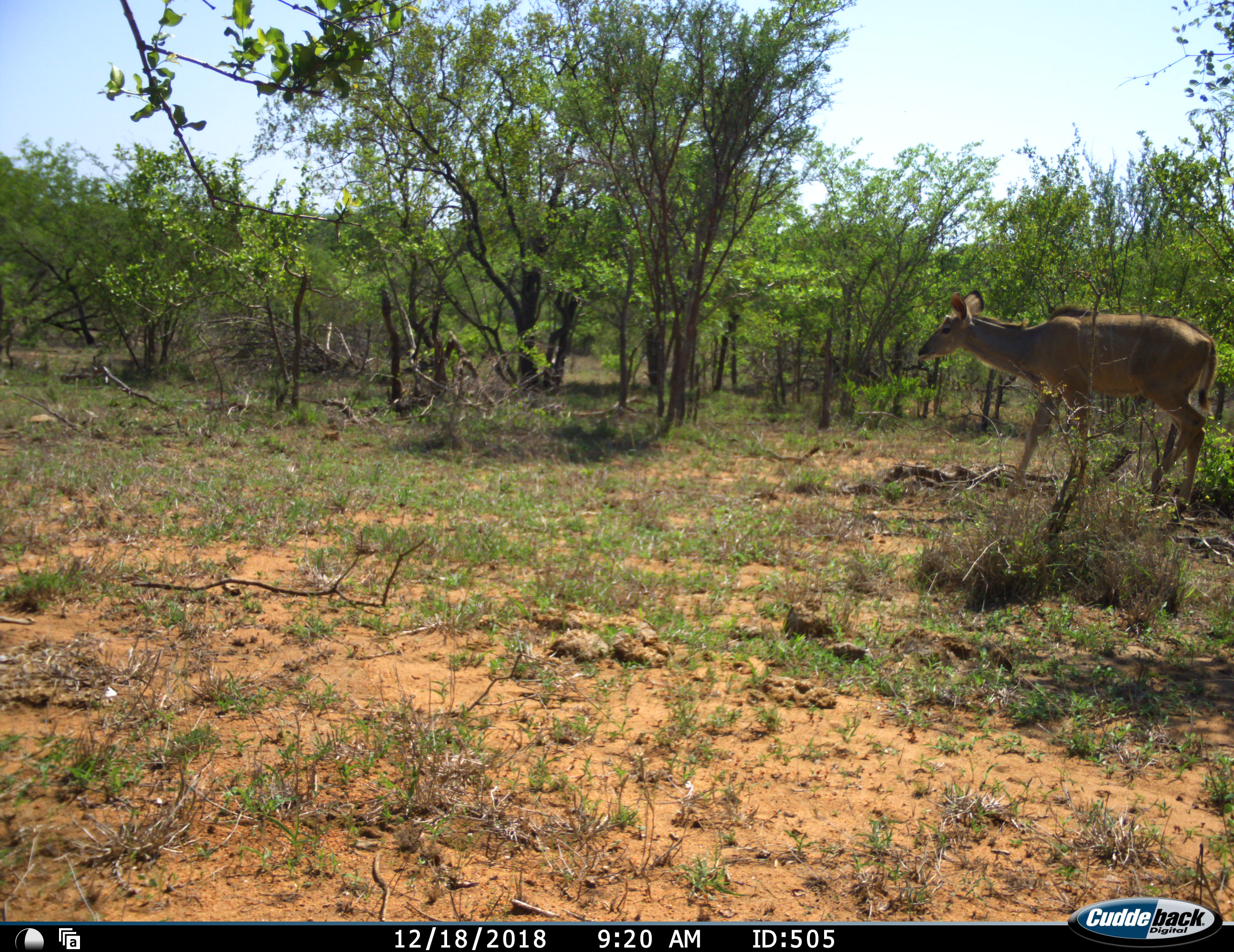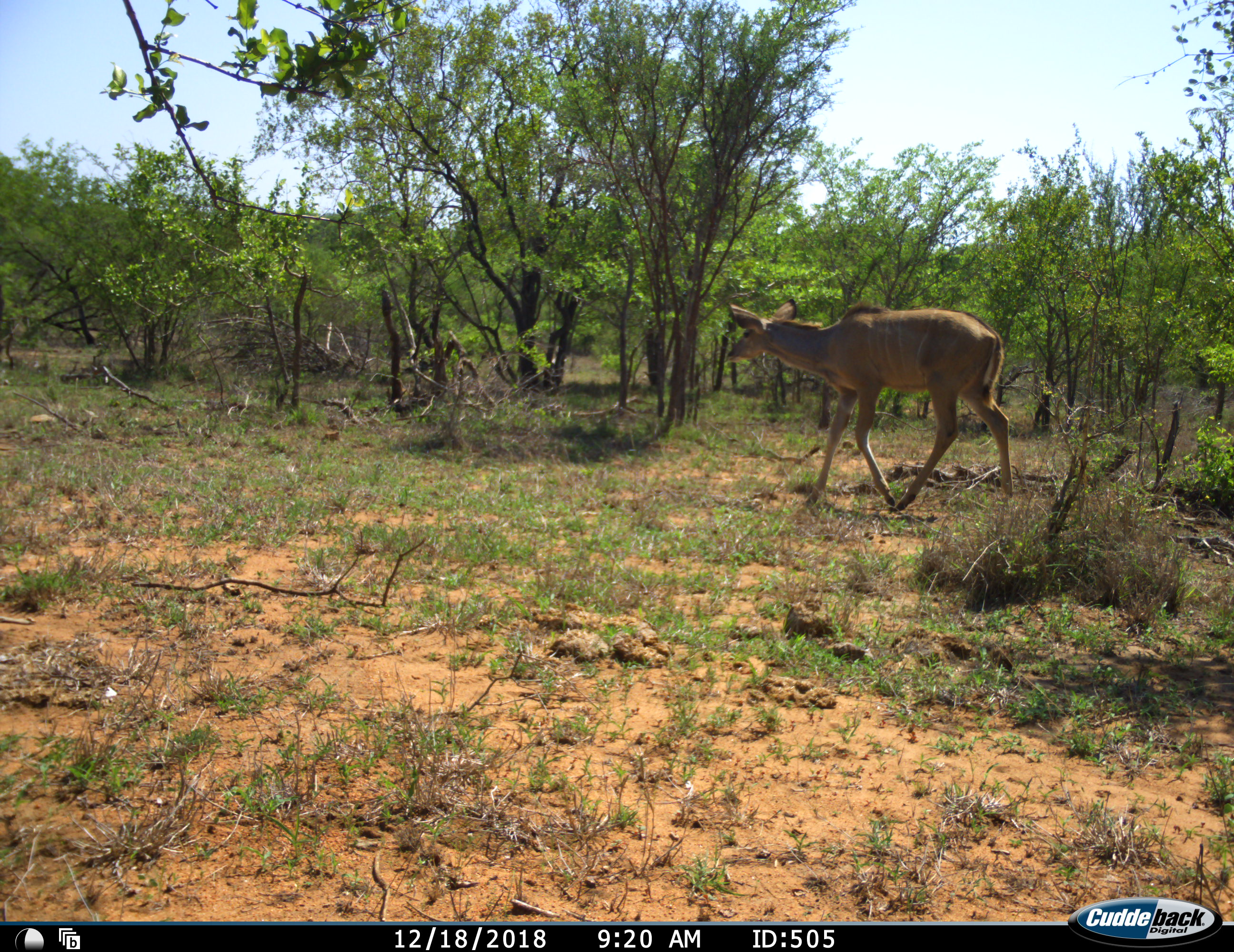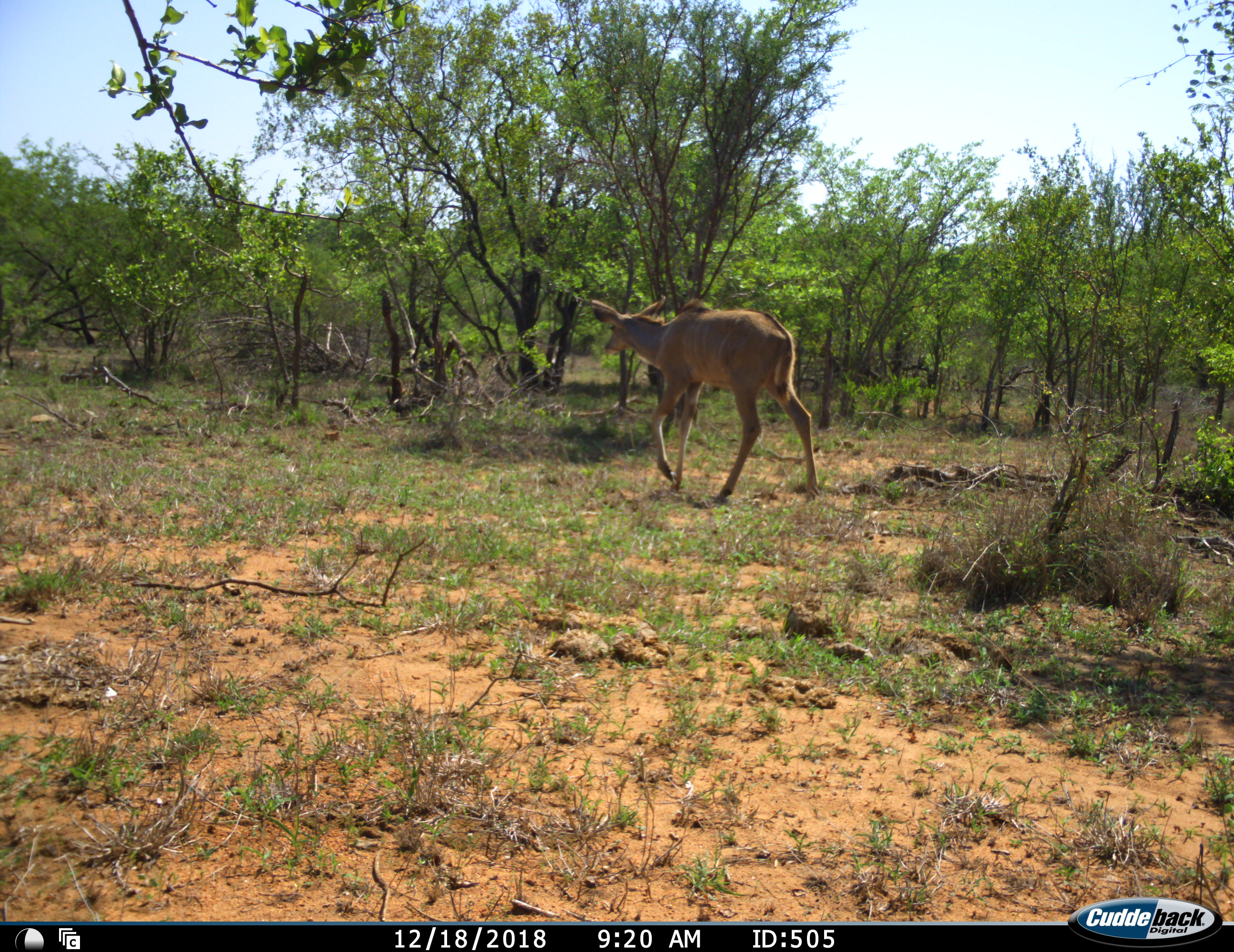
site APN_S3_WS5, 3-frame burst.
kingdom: Animalia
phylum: Chordata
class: Mammalia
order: Artiodactyla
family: Bovidae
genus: Tragelaphus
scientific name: Tragelaphus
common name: kudu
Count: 1.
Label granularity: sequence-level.